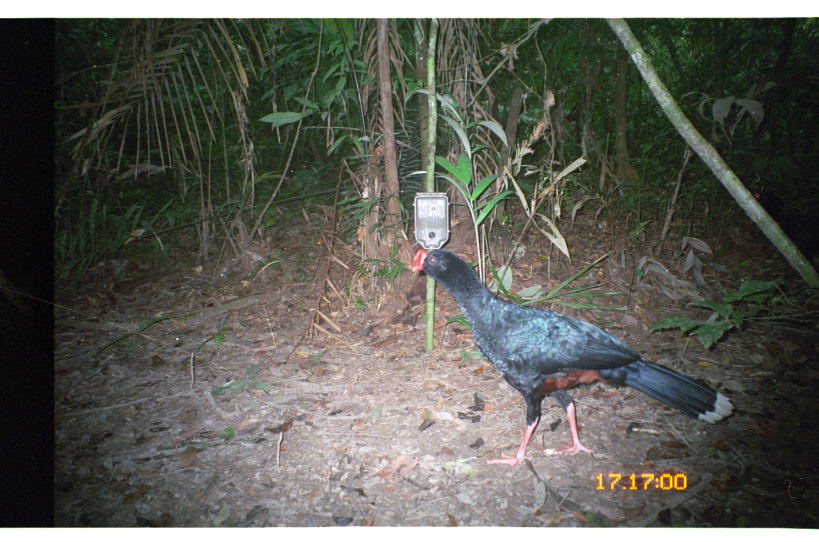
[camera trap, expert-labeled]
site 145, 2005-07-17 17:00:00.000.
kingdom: Animalia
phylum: Chordata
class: Aves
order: Galliformes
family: Cracidae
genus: Mitu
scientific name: Mitu tuberosum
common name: razor-billed curassow